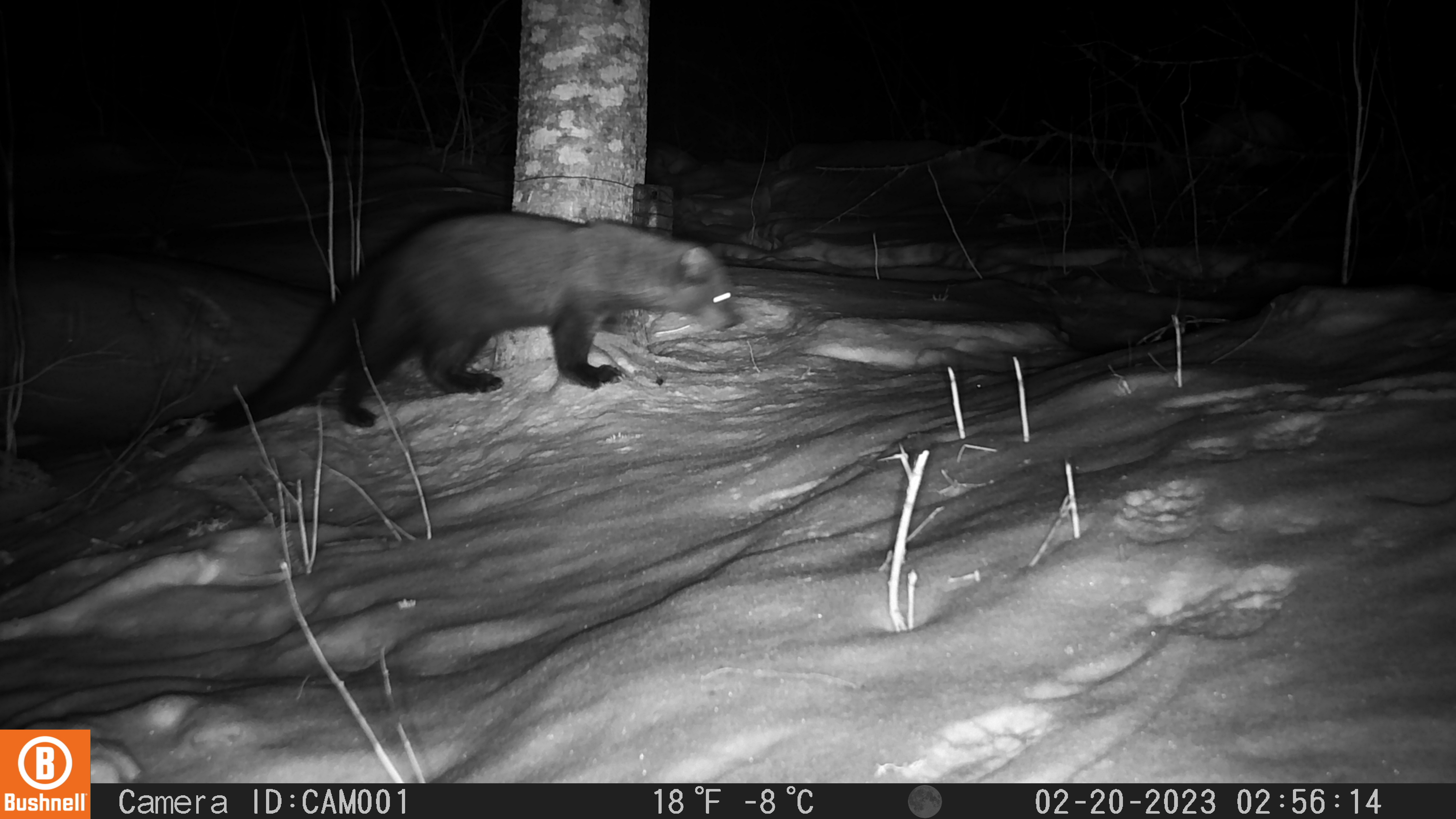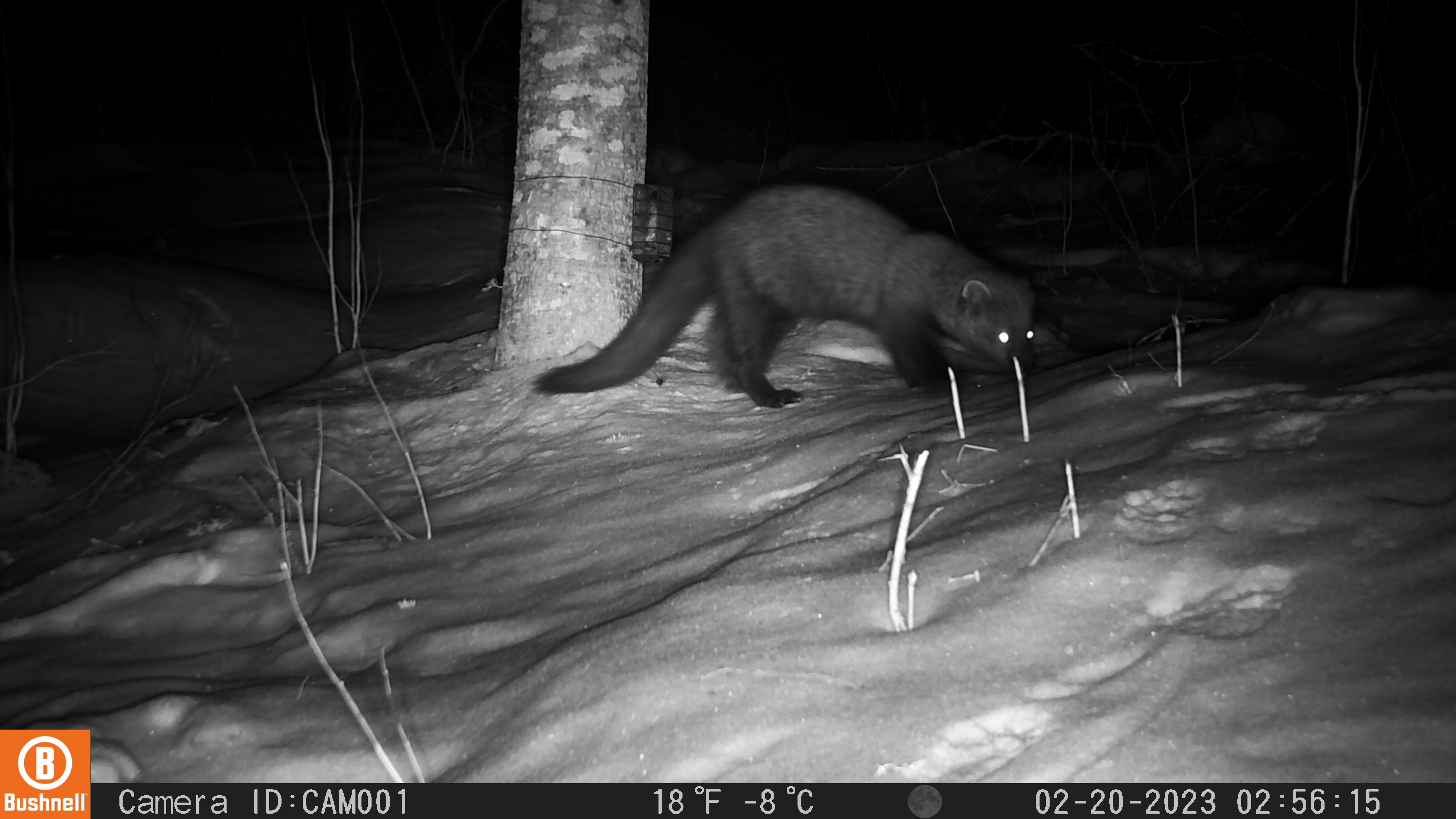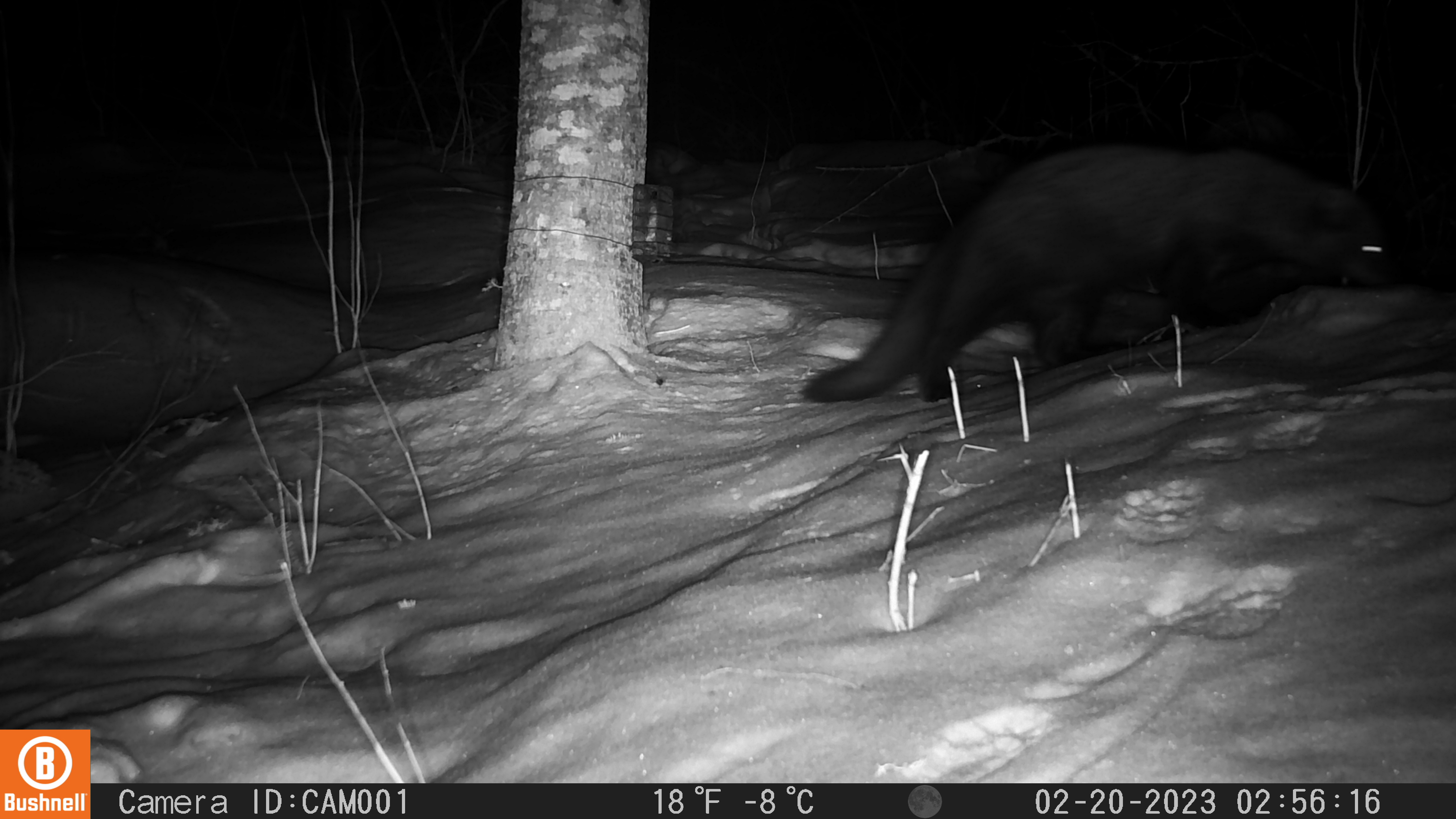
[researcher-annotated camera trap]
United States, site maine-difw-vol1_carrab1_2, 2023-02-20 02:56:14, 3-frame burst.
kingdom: Animalia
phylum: Chordata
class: Mammalia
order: Carnivora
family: Mustelidae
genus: Pekania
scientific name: Pekania pennanti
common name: fisher